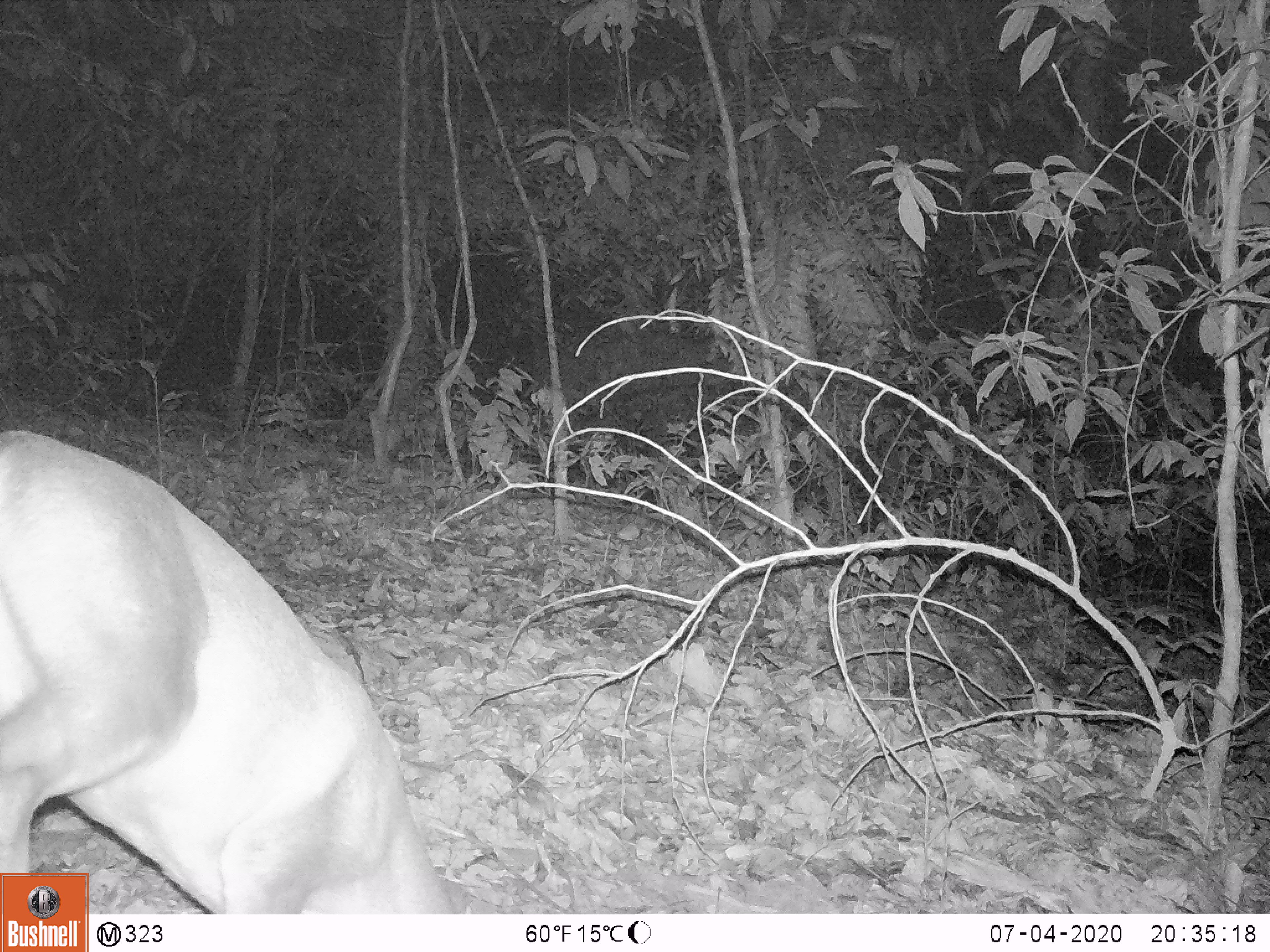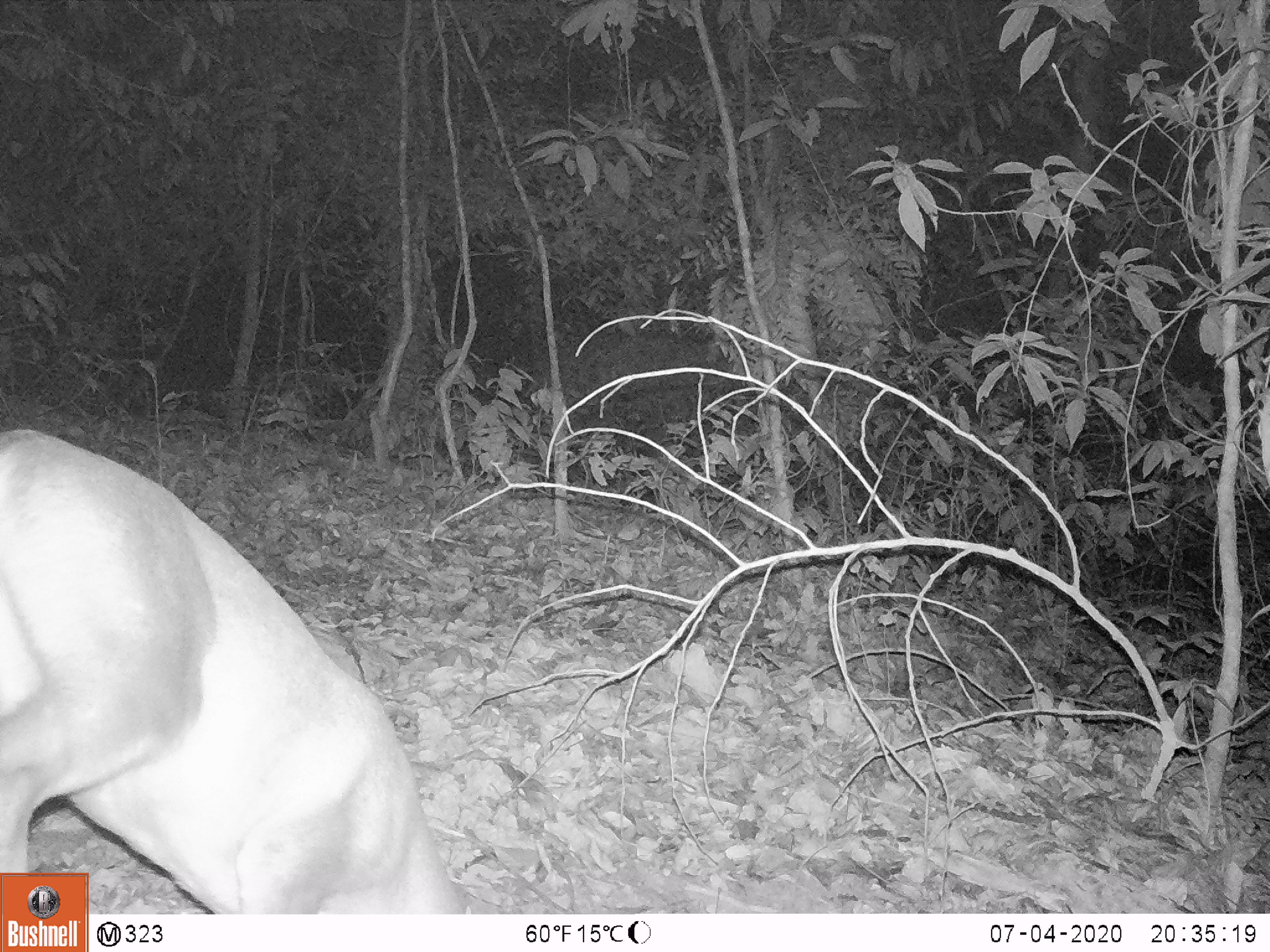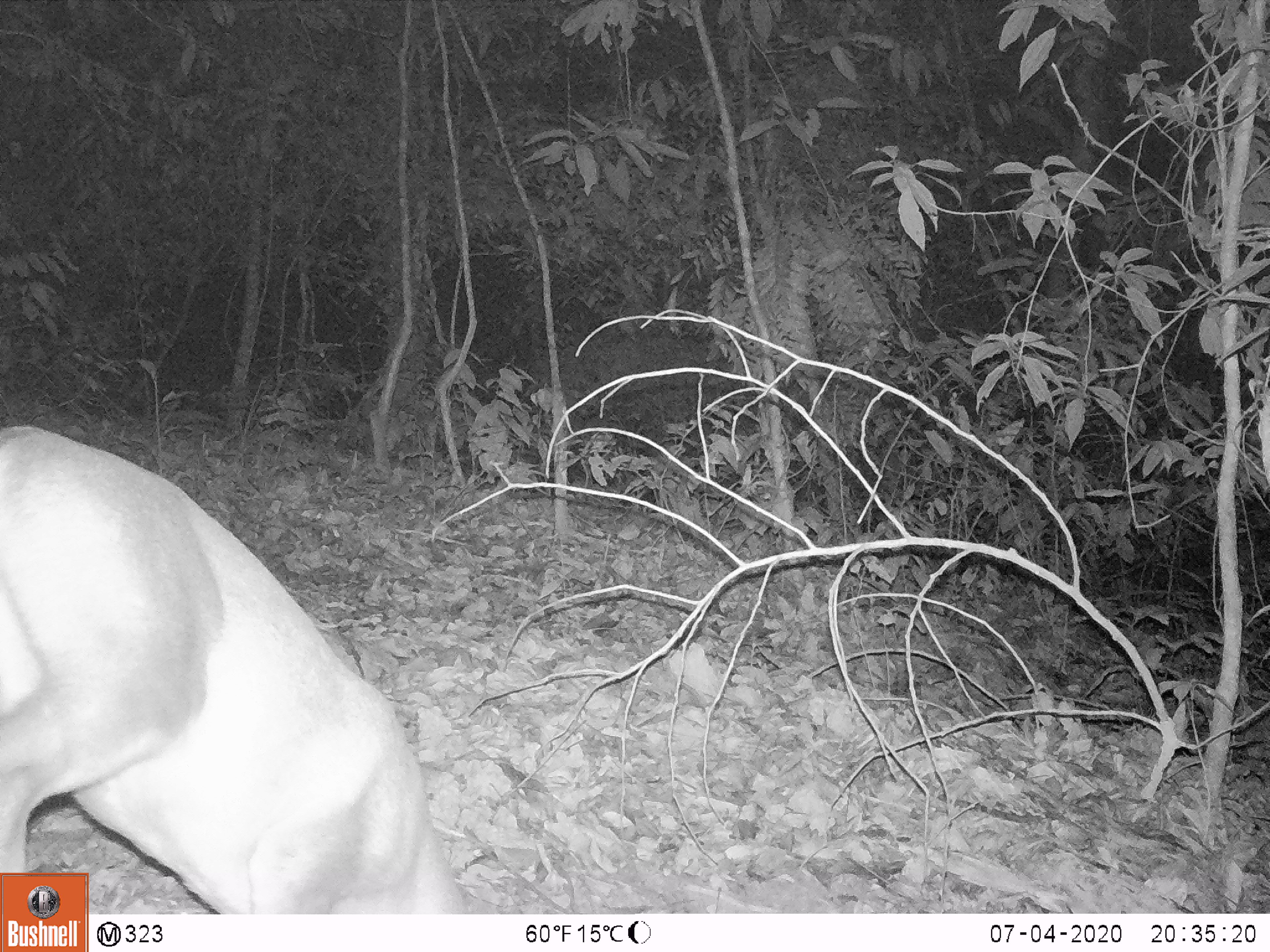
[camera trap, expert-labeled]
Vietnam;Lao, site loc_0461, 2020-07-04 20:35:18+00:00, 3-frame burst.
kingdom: Animalia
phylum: Chordata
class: Mammalia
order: Artiodactyla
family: Cervidae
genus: Muntiacus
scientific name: Muntiacus rooseveltorum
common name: roosevelt's muntjac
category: roosevelts muntjac group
Roosevelts muntjac group (roosevelt's muntjac) (Muntiacus rooseveltorum). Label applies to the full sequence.